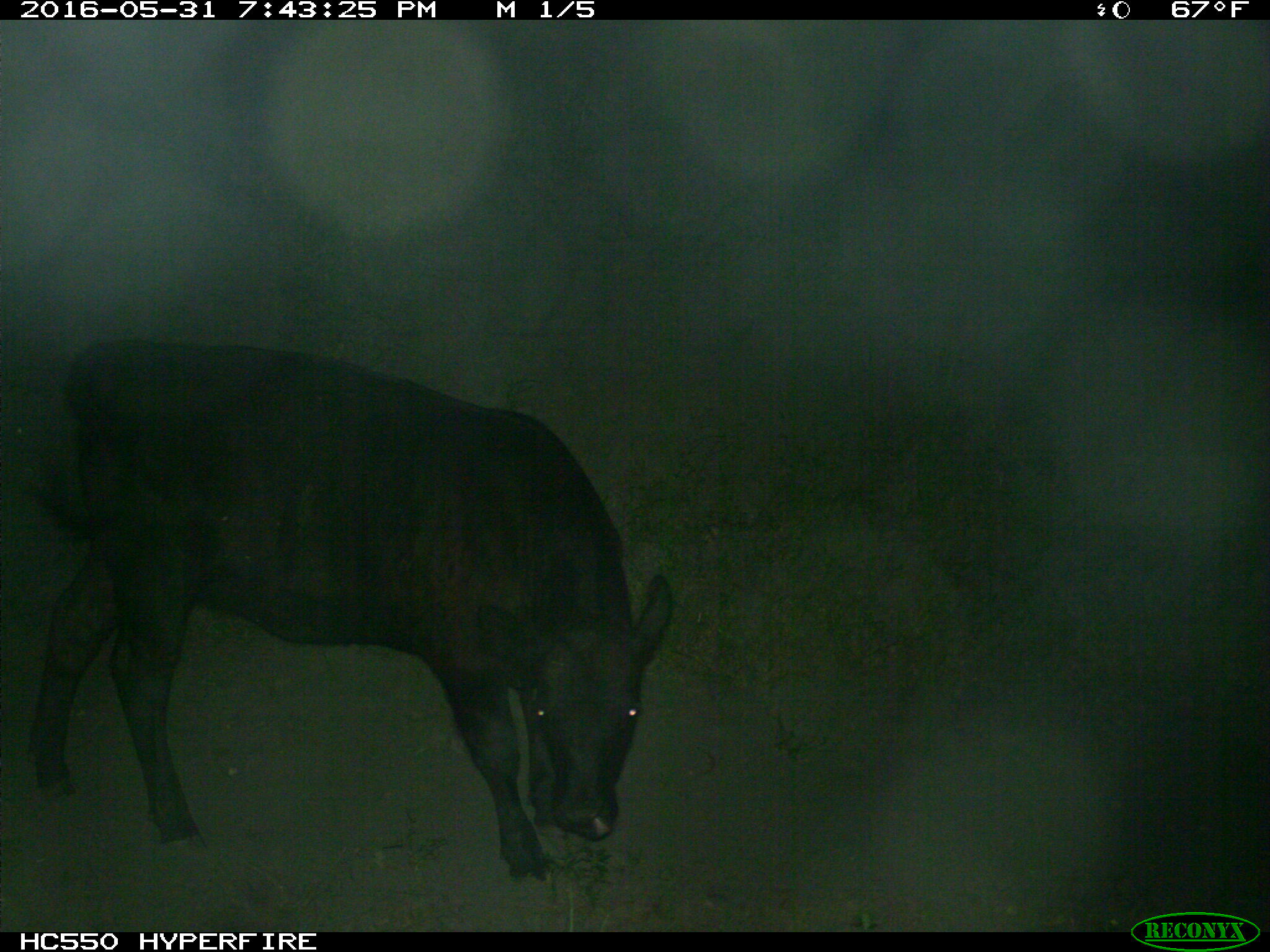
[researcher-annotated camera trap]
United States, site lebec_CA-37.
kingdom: Animalia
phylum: Chordata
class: Mammalia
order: Artiodactyla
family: Bovidae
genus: Bos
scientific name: Bos taurus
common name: domestic cow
Bos taurus (domestic cow).